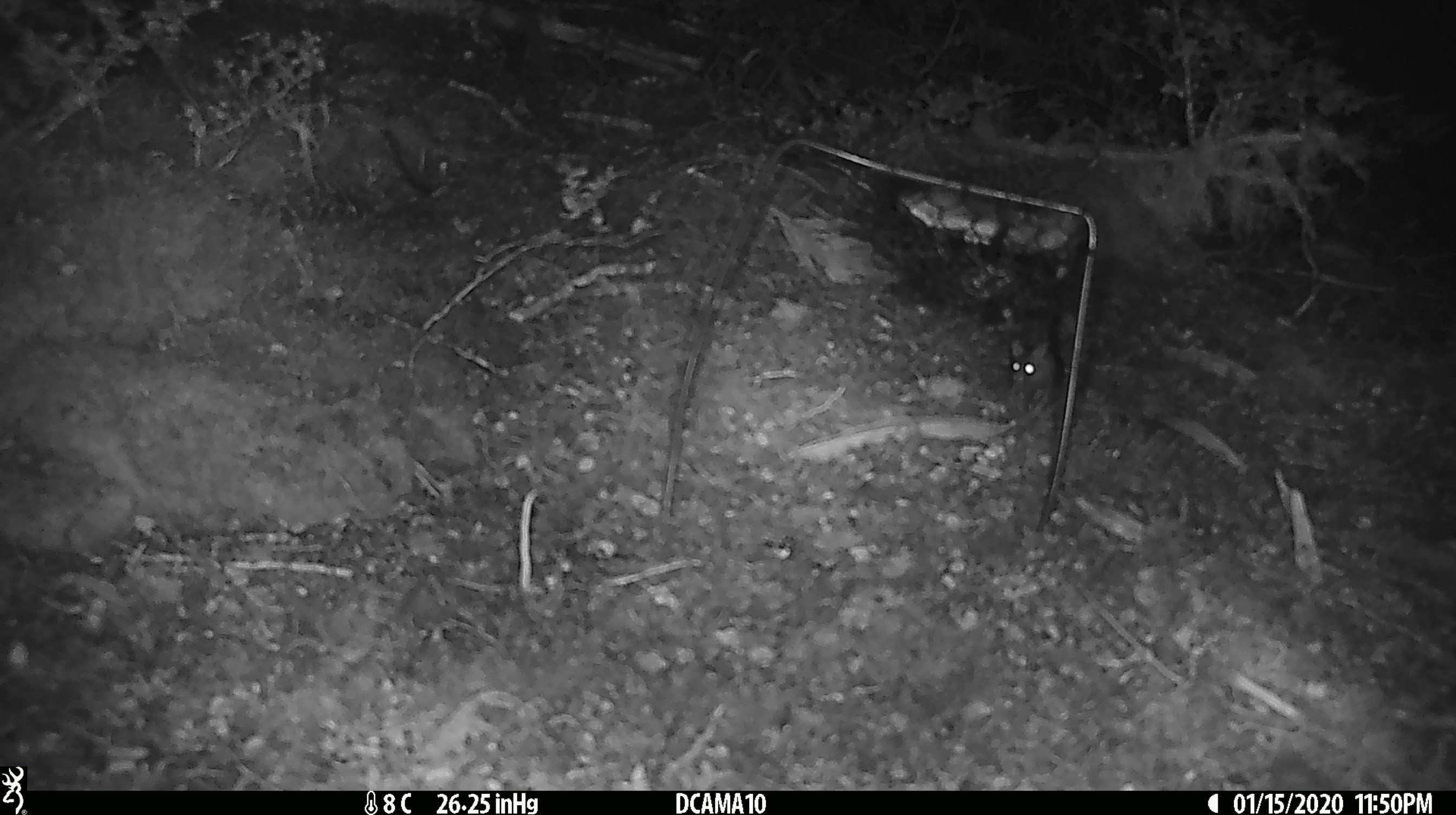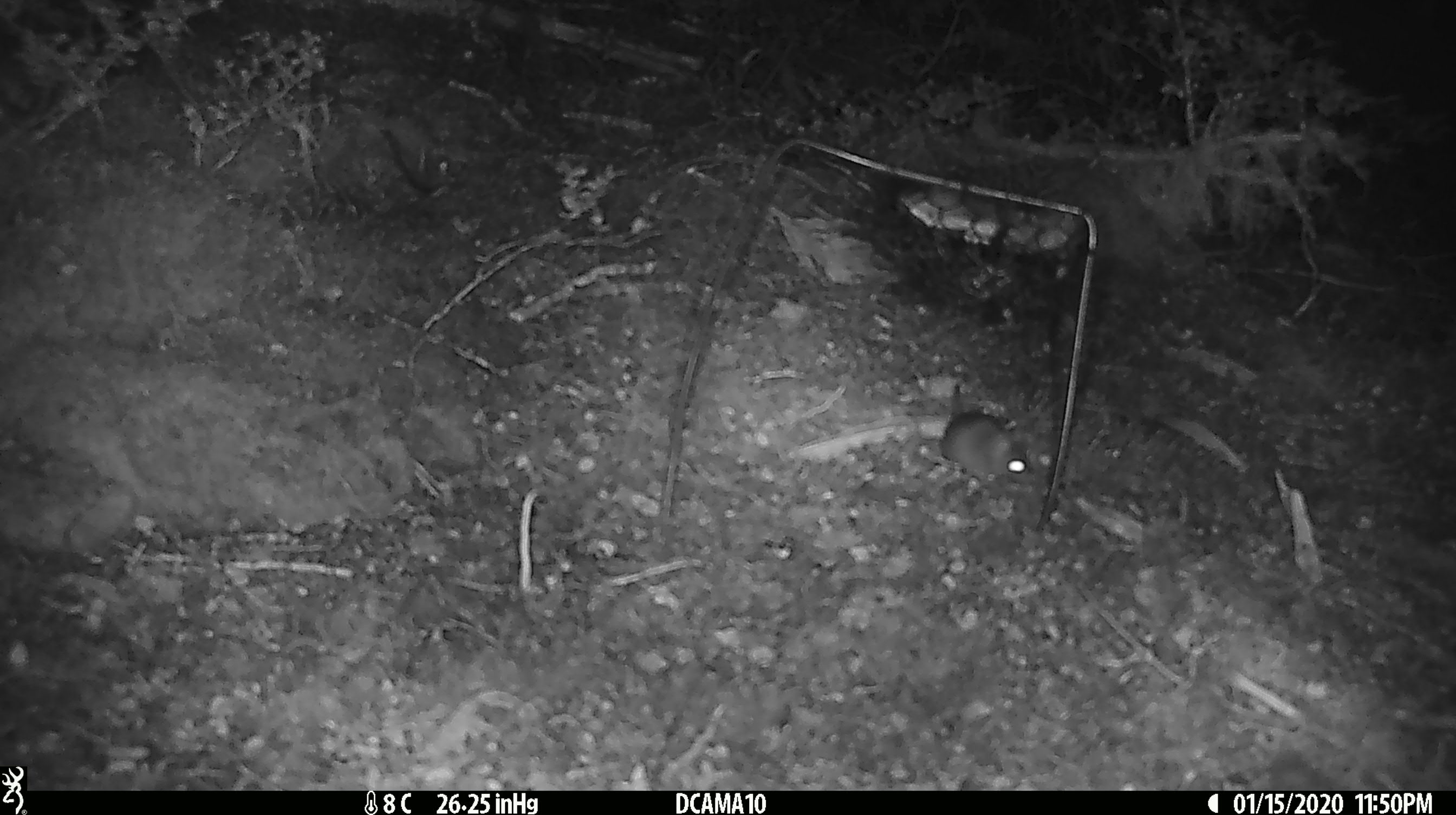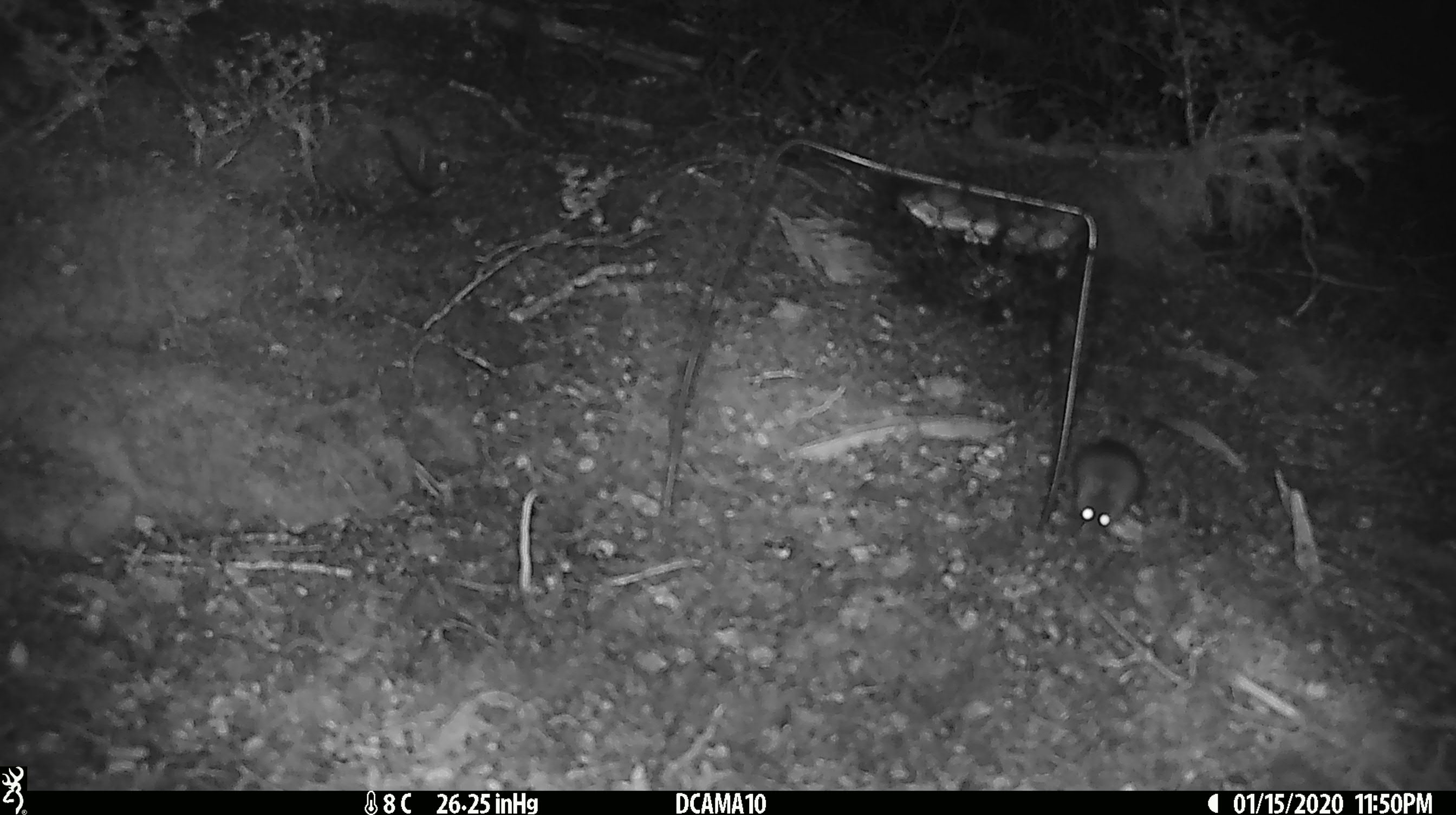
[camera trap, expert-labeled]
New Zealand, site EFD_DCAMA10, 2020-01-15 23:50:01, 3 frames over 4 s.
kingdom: Animalia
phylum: Chordata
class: Mammalia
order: Rodentia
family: Muridae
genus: Mus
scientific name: Mus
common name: mouse